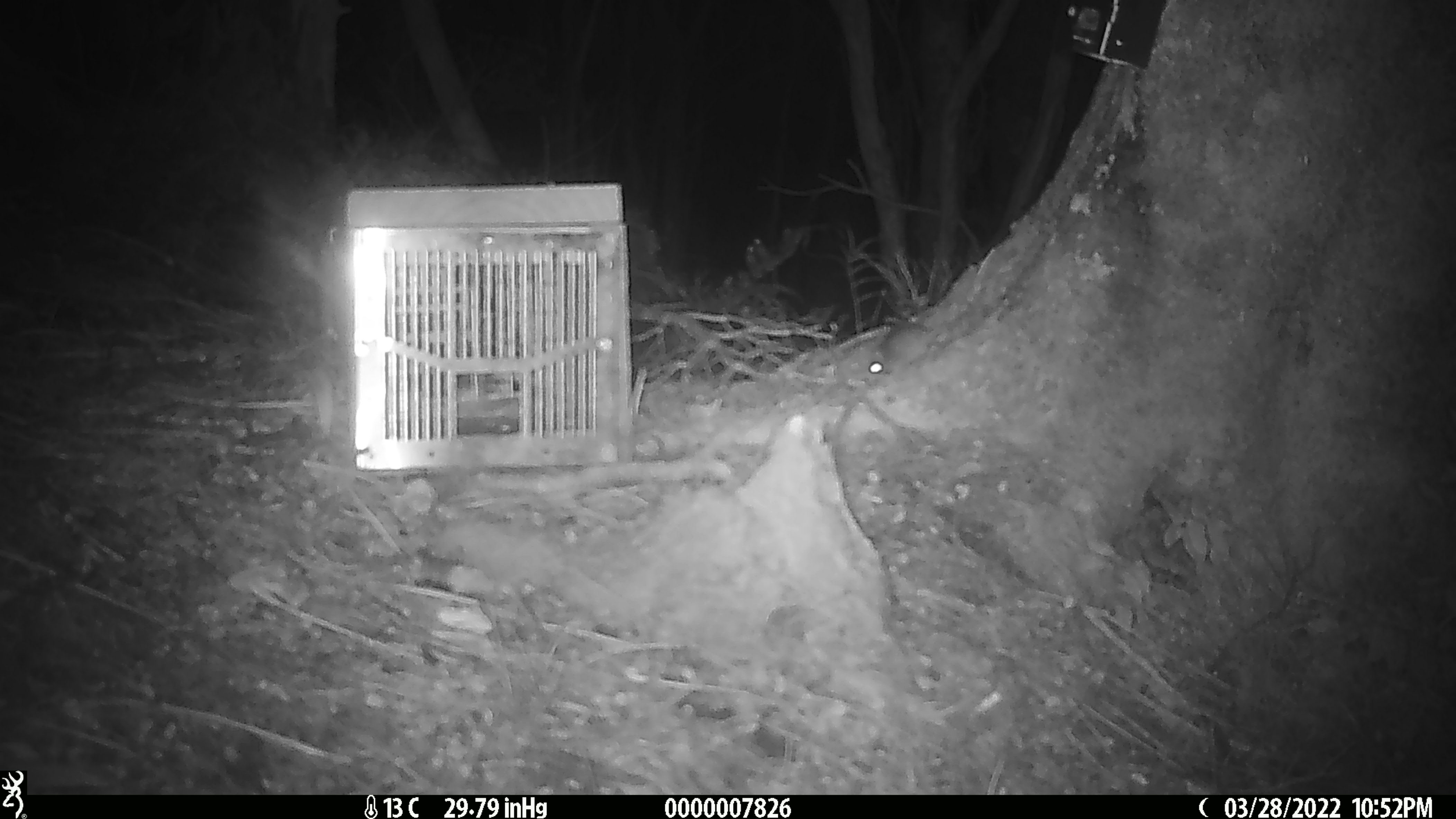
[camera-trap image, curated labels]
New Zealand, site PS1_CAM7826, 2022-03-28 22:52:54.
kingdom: Animalia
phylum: Chordata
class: Mammalia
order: Rodentia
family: Muridae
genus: Mus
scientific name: Mus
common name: mouse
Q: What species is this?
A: Mouse (Mus).